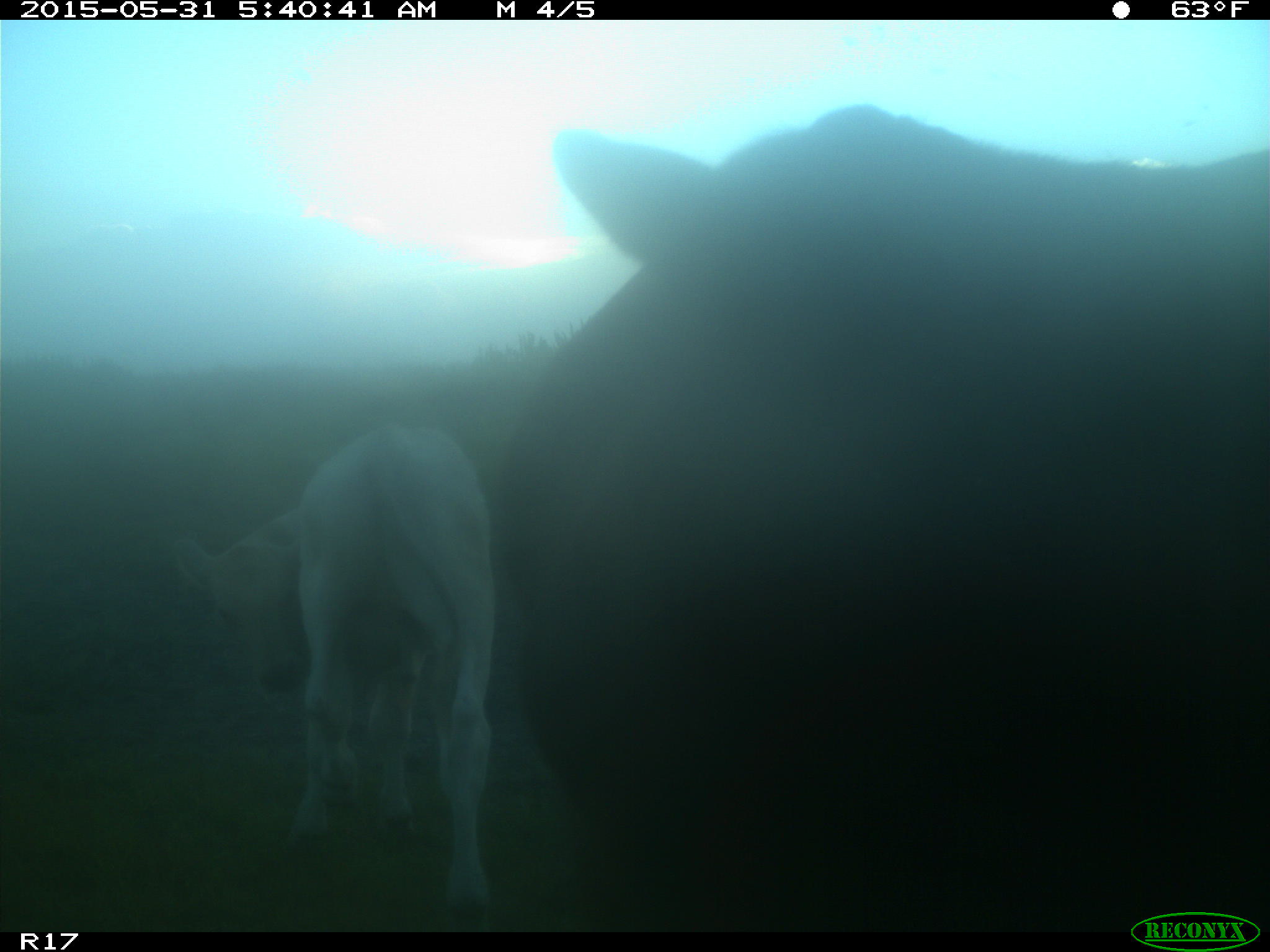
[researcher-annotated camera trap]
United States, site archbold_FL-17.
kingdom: Animalia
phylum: Chordata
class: Mammalia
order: Artiodactyla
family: Bovidae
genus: Bos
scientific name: Bos taurus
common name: domestic cow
Bos taurus (domestic cow).